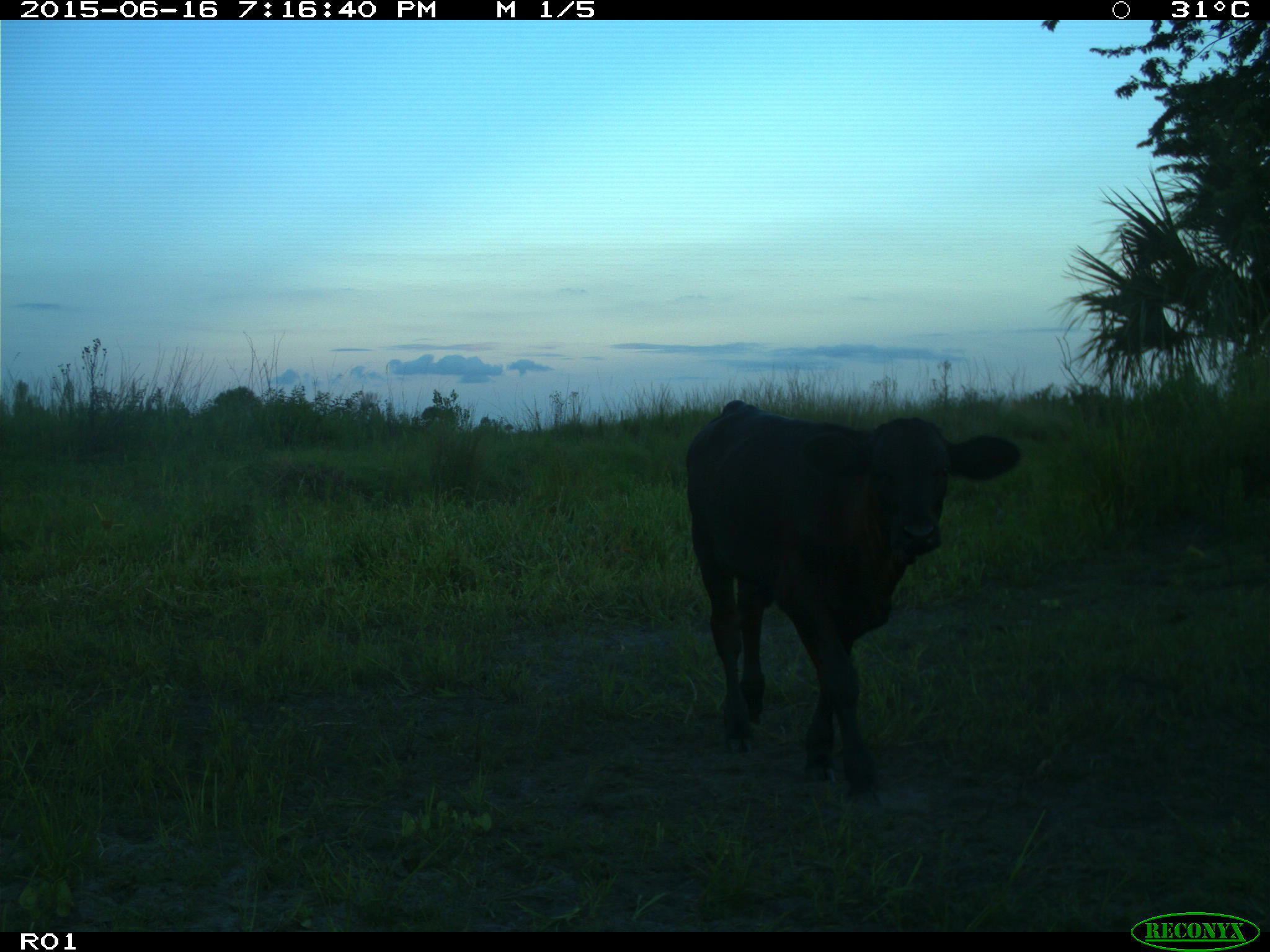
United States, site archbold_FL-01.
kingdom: Animalia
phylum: Chordata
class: Mammalia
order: Artiodactyla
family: Bovidae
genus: Bos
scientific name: Bos taurus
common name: domestic cow